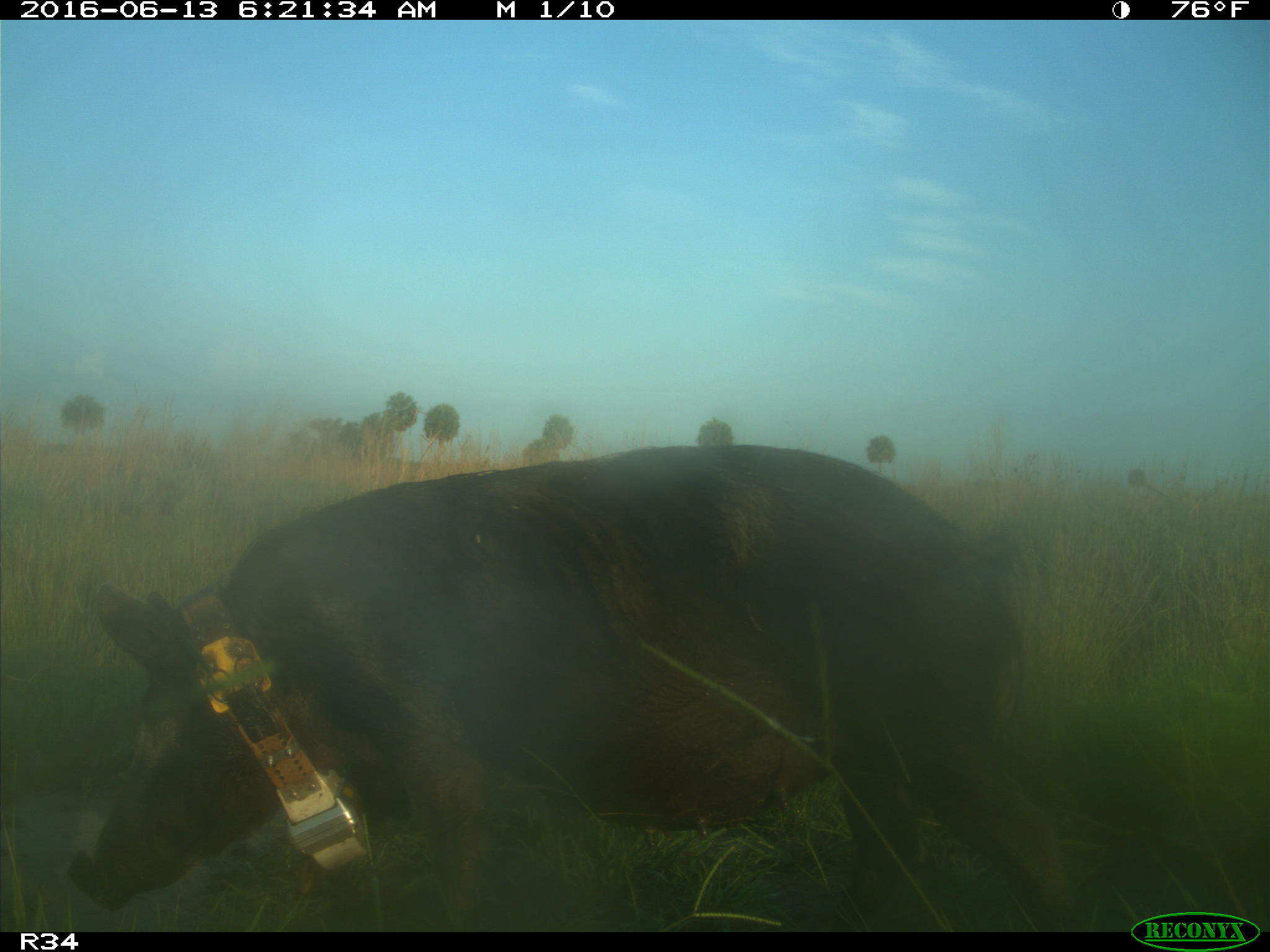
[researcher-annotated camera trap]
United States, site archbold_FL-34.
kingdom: Animalia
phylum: Chordata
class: Mammalia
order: Artiodactyla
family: Suidae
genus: Sus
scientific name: Sus scrofa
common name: wild boar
Sus scrofa (wild boar).